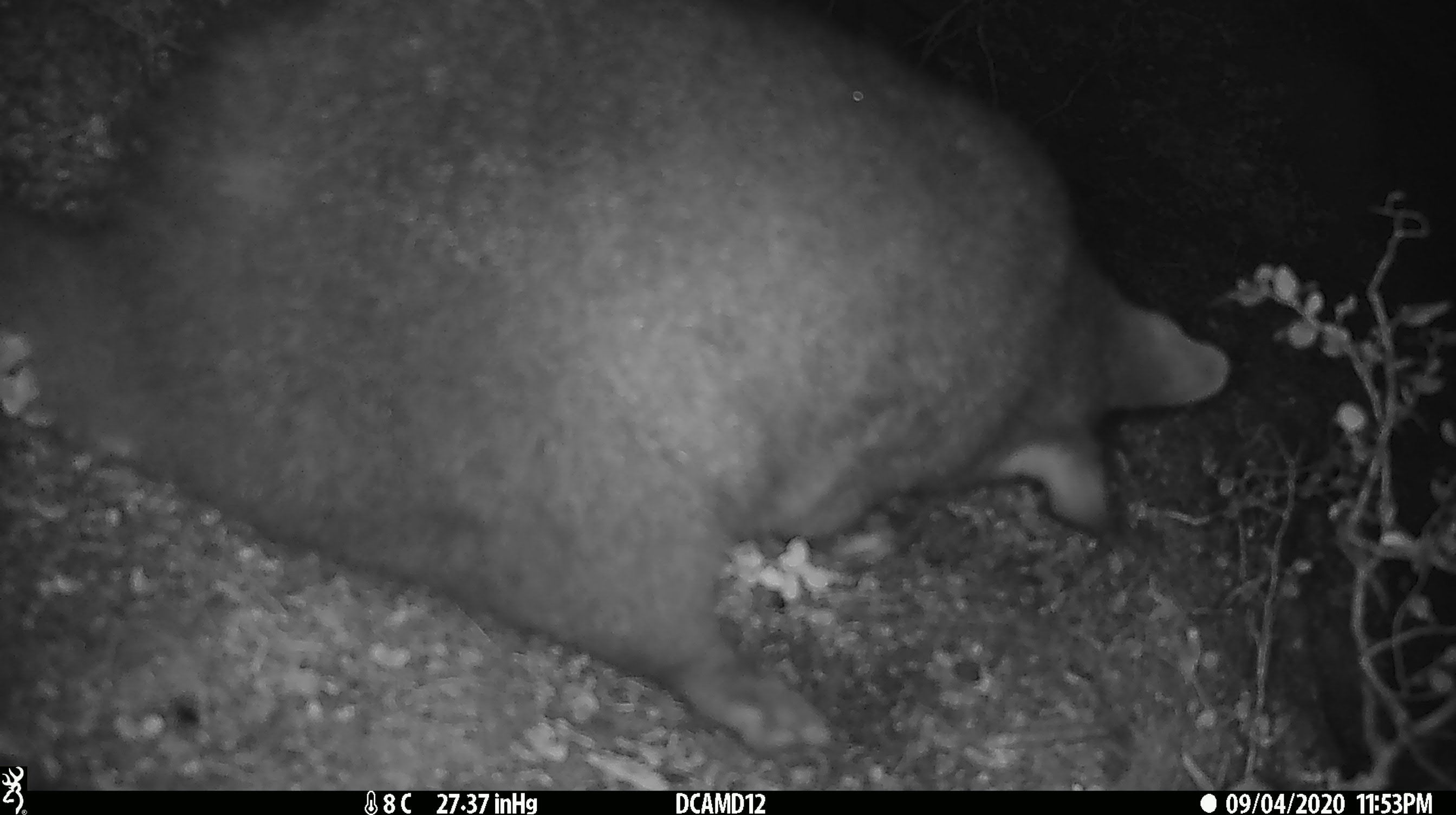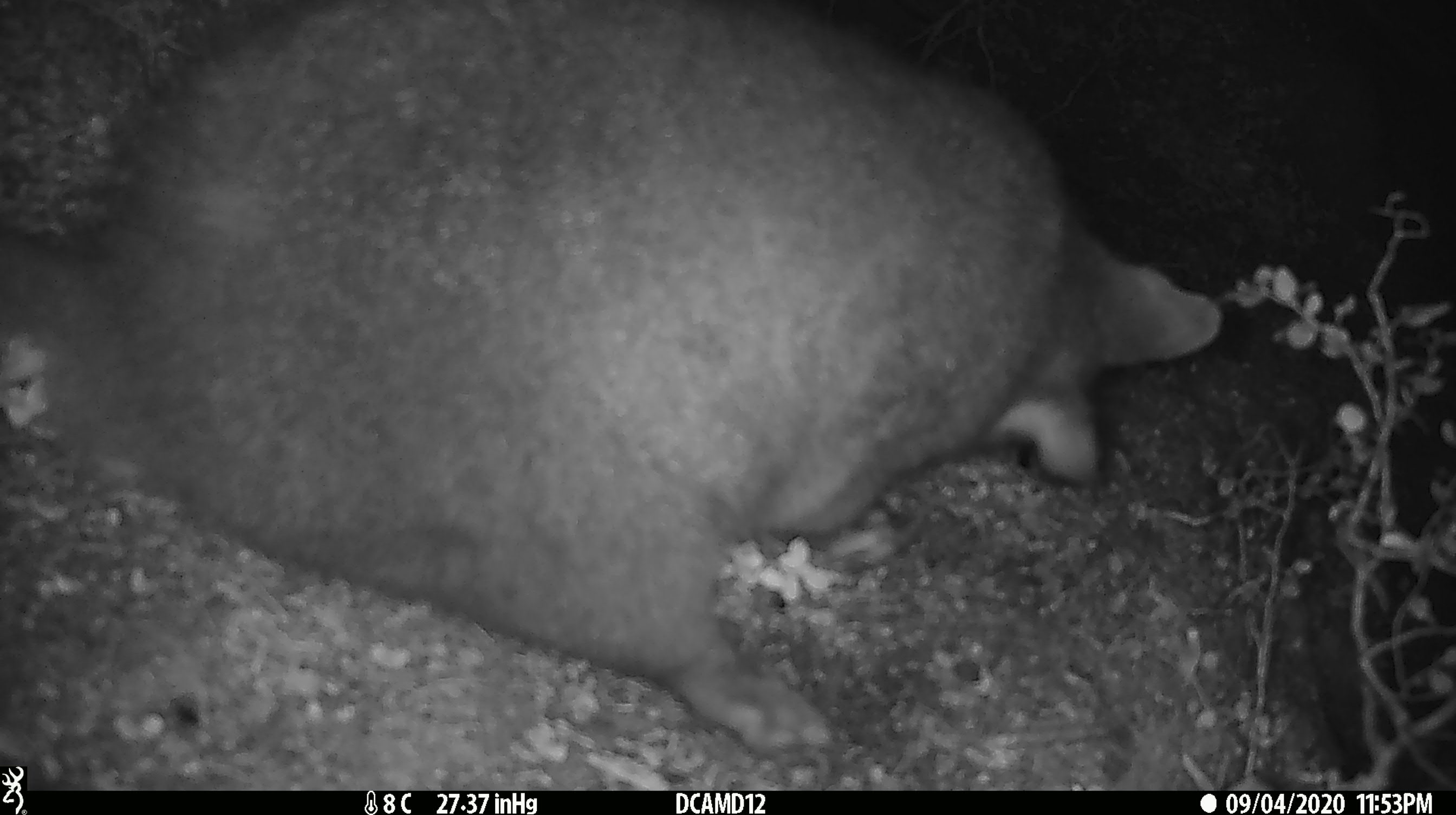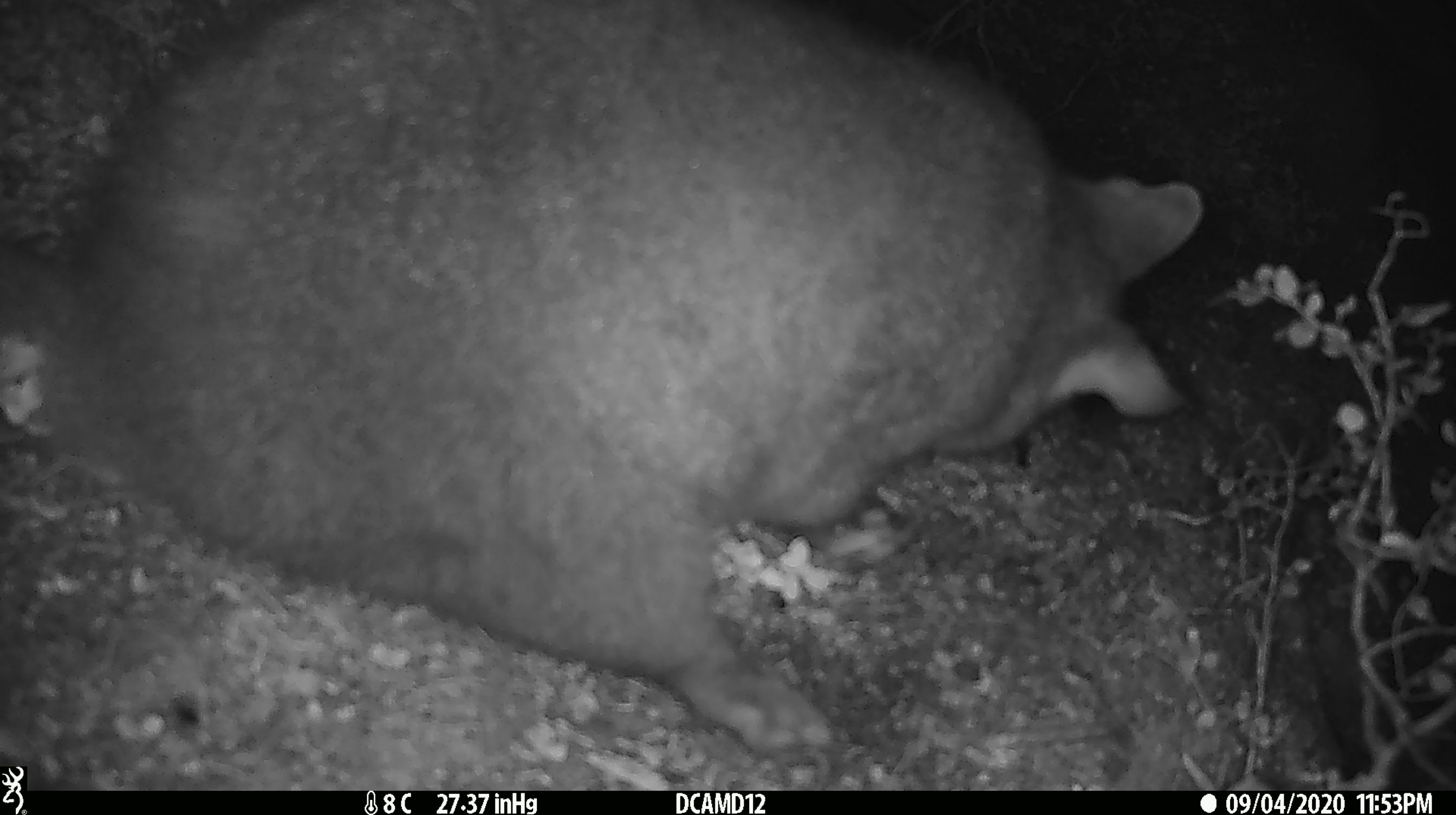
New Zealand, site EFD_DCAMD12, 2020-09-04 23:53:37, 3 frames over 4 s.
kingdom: Animalia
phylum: Chordata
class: Mammalia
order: Diprotodontia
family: Phalangeridae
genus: Trichosurus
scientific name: Trichosurus vulpecula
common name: common brushtail possum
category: possum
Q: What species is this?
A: Possum (common brushtail possum) (Trichosurus vulpecula).